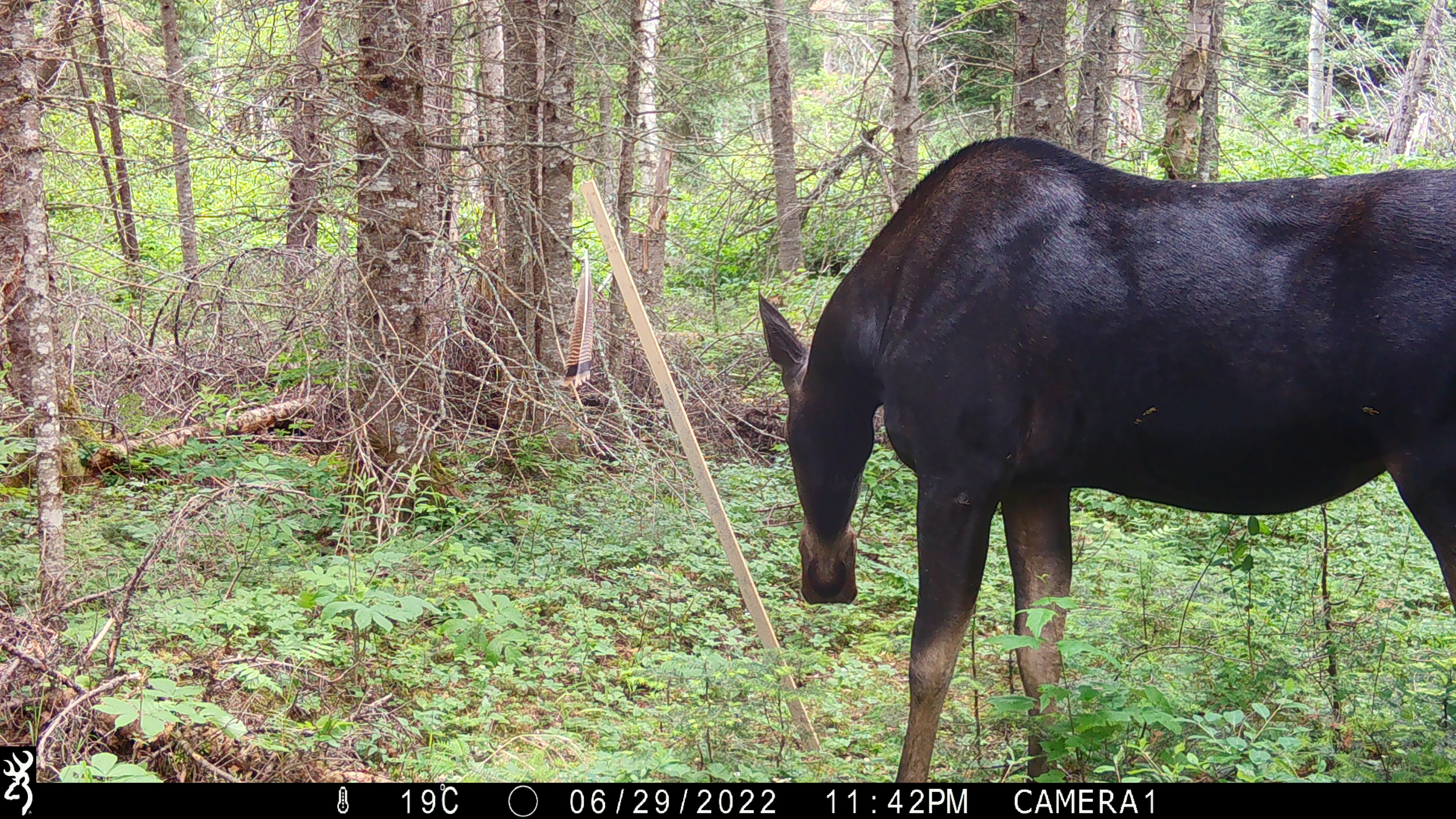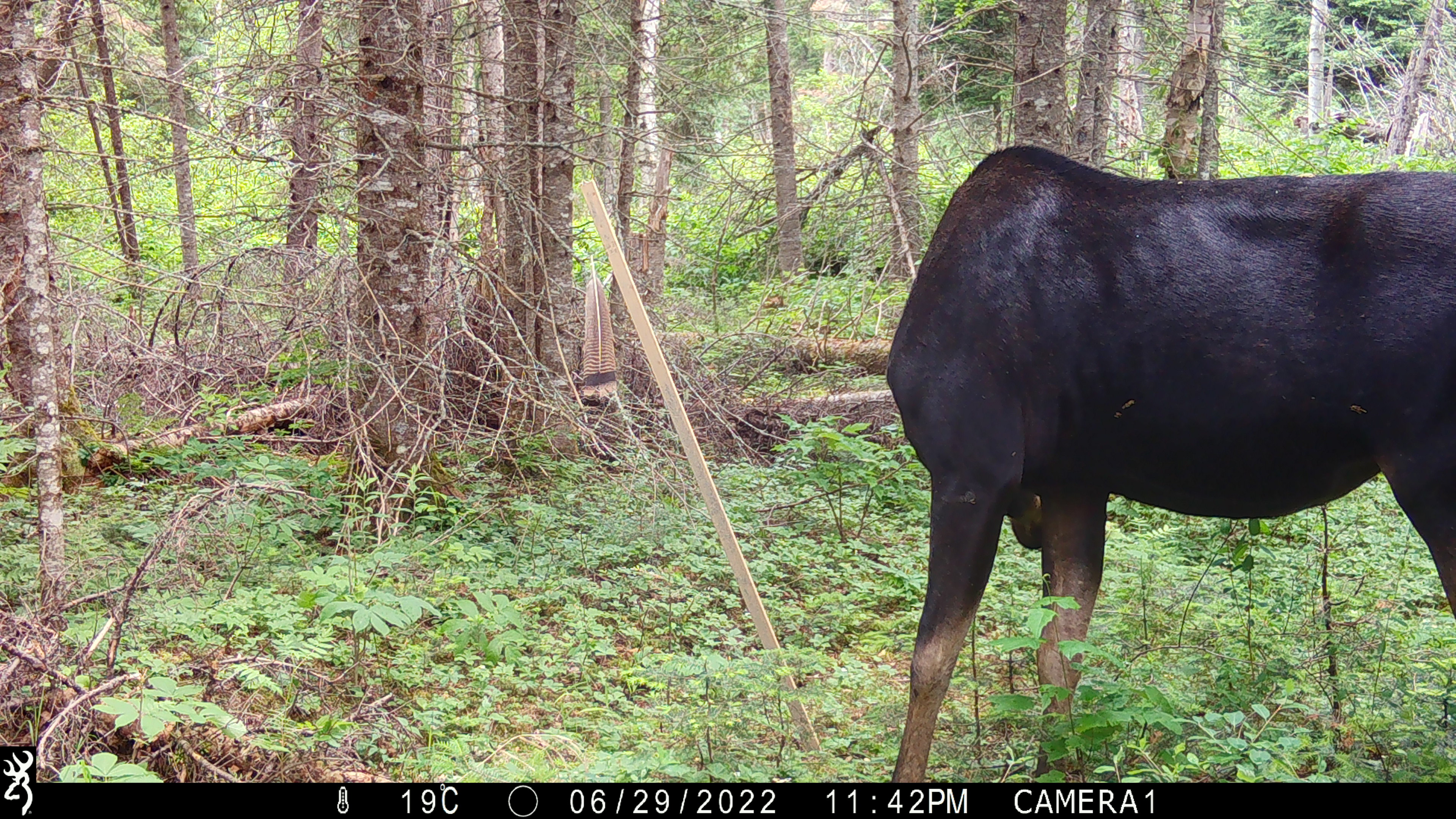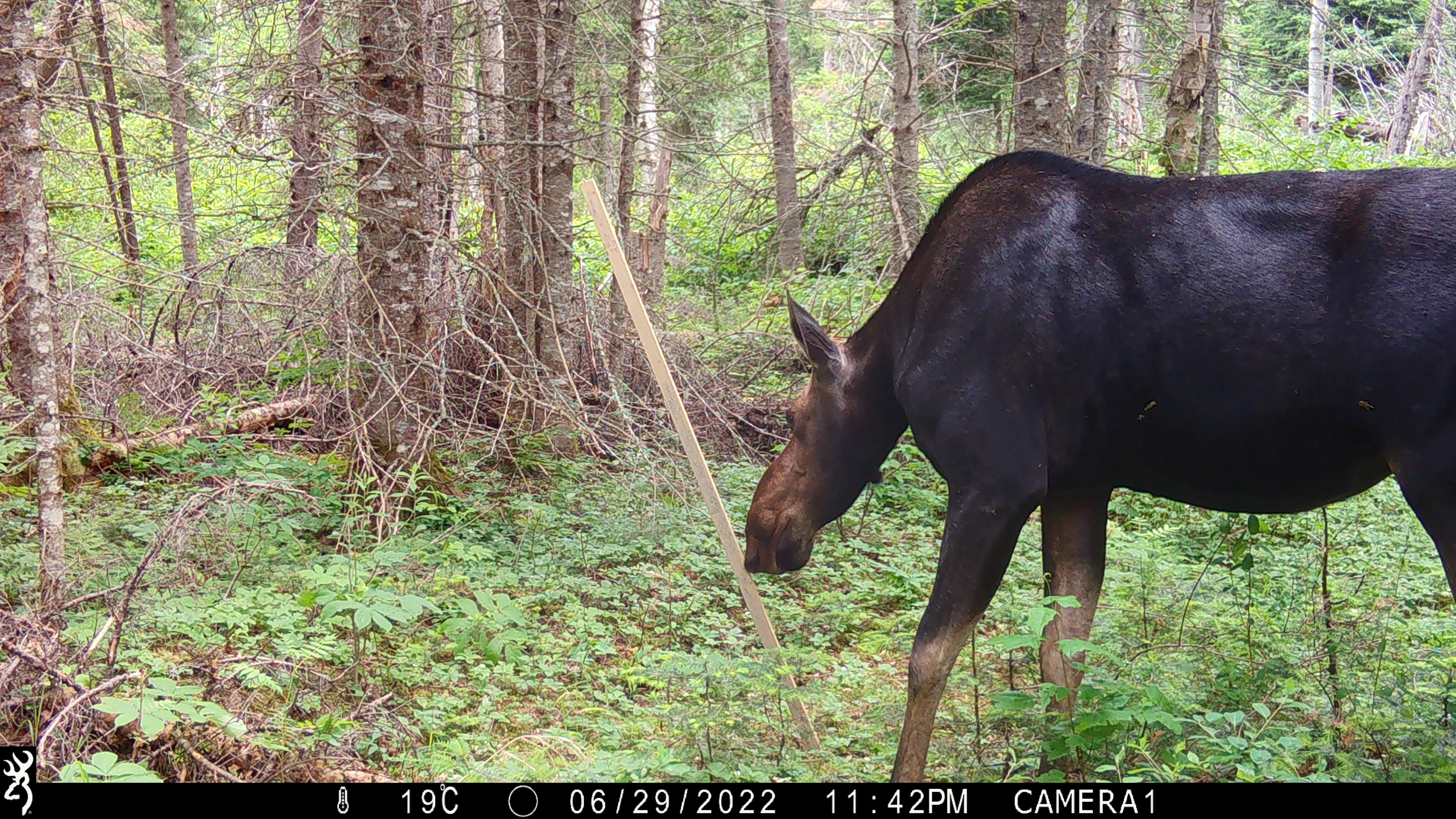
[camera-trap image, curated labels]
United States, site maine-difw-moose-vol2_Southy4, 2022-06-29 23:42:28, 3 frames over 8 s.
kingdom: Animalia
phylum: Chordata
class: Mammalia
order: Artiodactyla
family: Cervidae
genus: Alces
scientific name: Alces alces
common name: moose